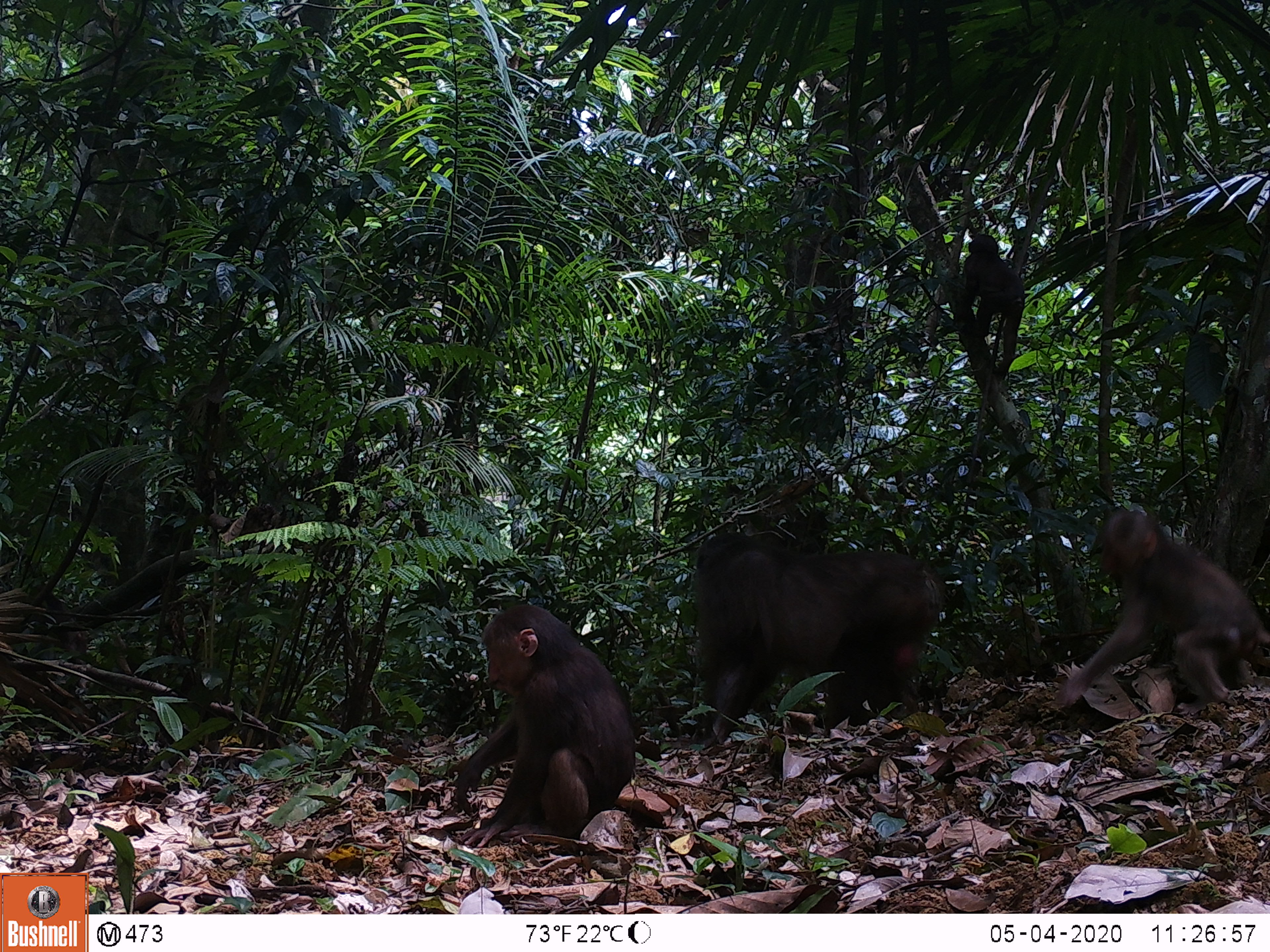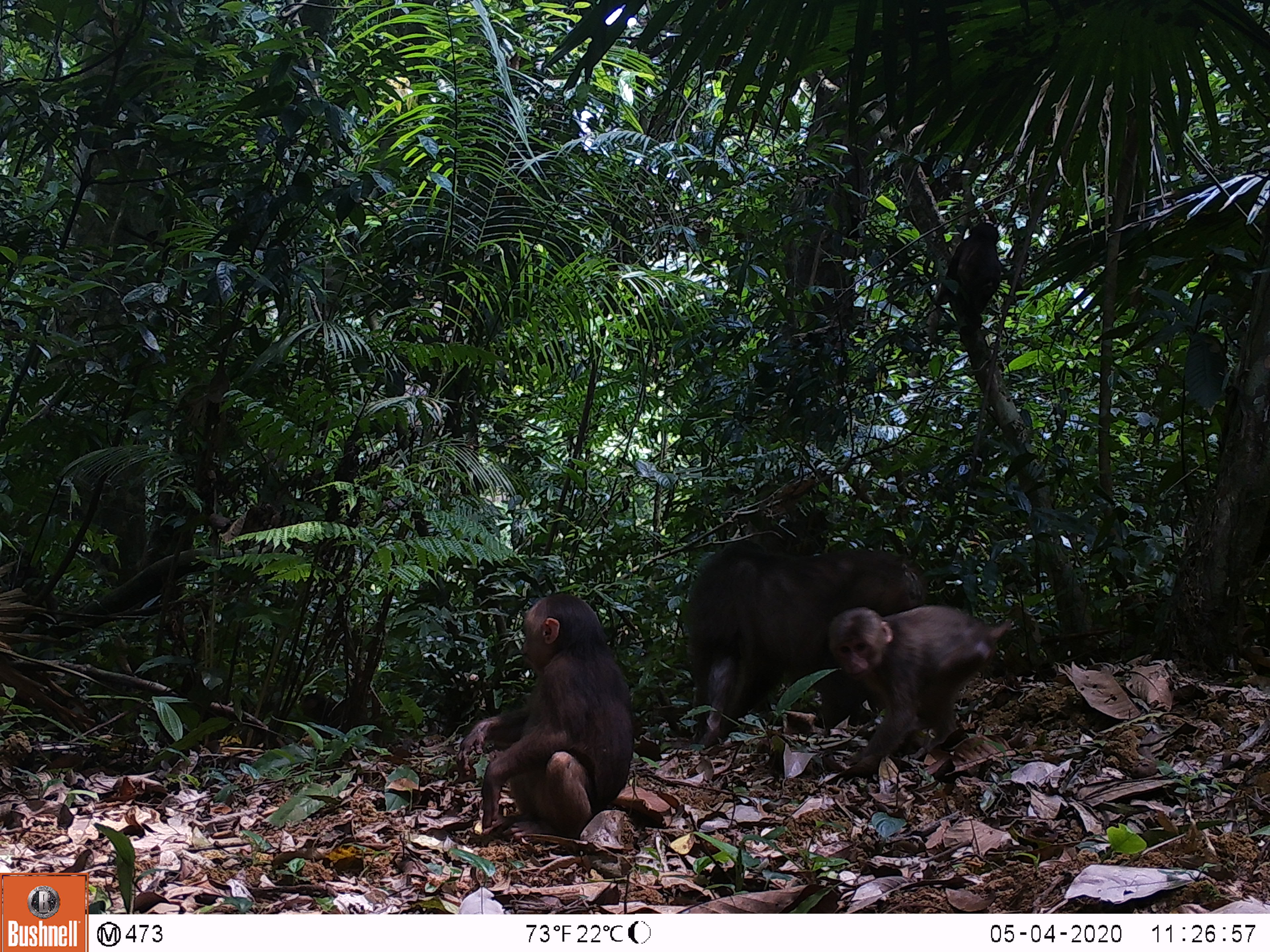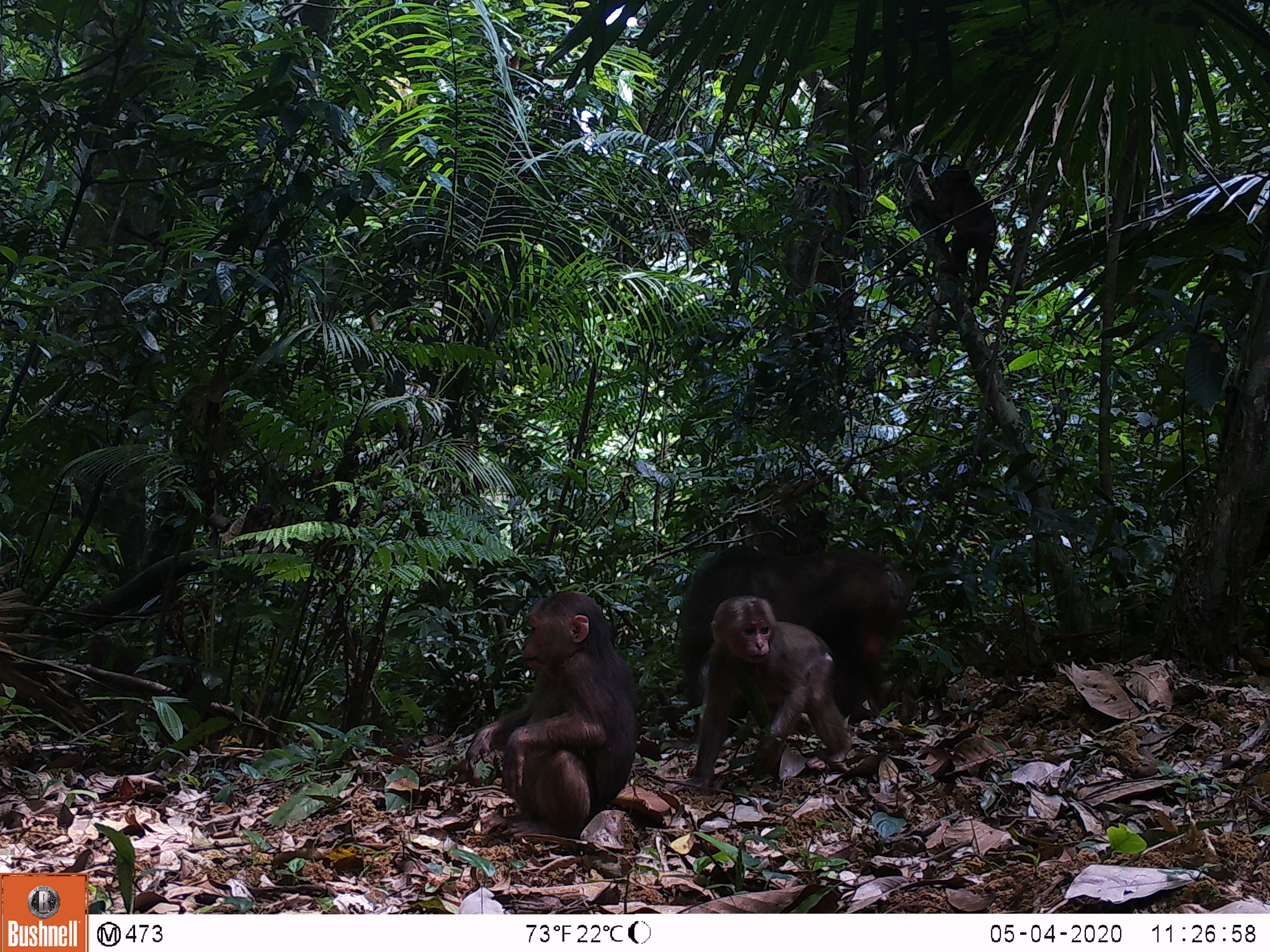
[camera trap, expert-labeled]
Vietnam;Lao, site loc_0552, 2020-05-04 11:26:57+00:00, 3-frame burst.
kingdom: Animalia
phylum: Chordata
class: Mammalia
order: Primates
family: Cercopithecidae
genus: Macaca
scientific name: Macaca arctoides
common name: stump-tailed macaque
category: stump tailed macaque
Stump tailed macaque (stump-tailed macaque) (Macaca arctoides). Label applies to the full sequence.